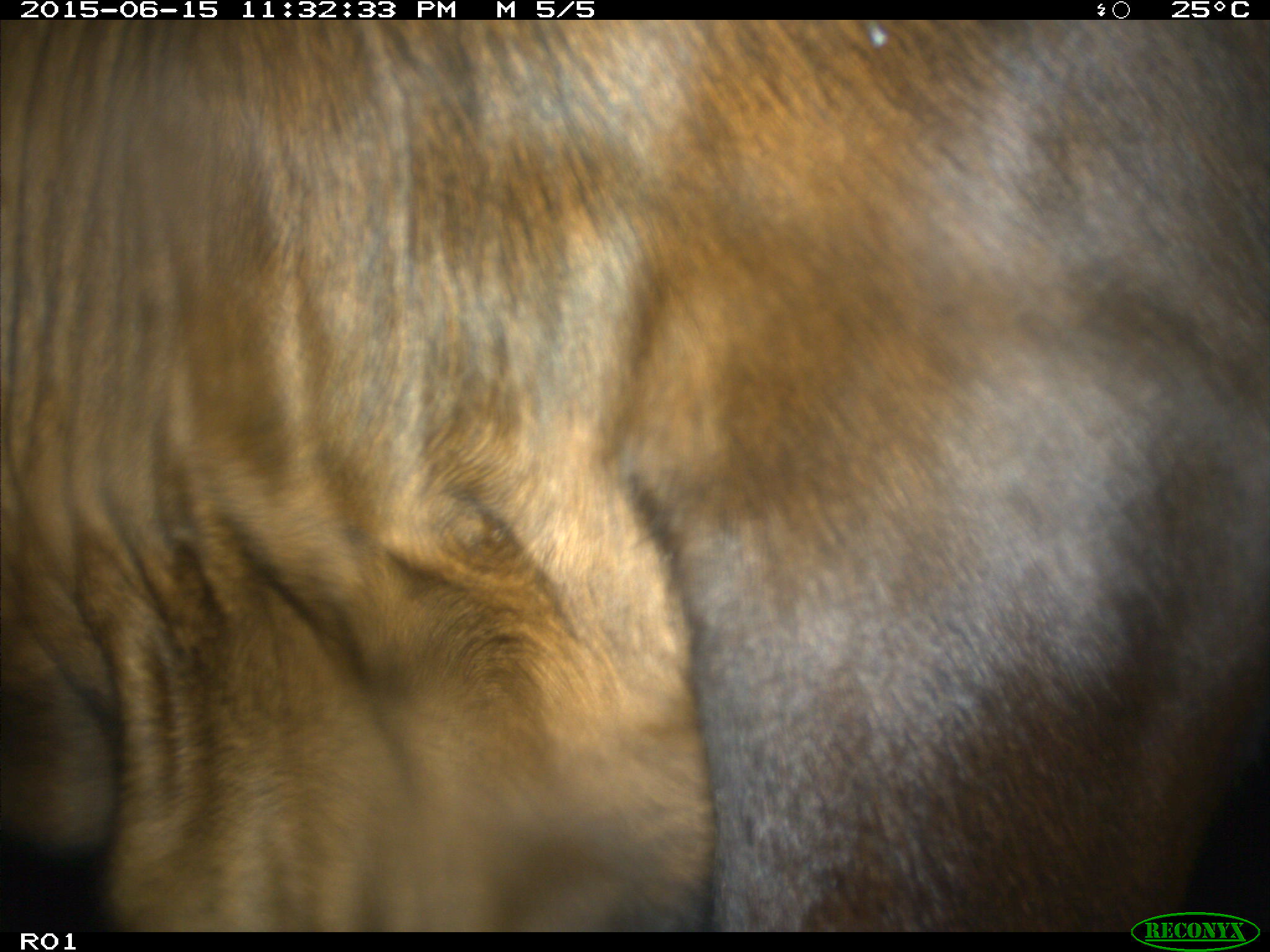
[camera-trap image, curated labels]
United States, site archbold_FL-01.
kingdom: Animalia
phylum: Chordata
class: Mammalia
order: Artiodactyla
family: Bovidae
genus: Bos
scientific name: Bos taurus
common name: domestic cow